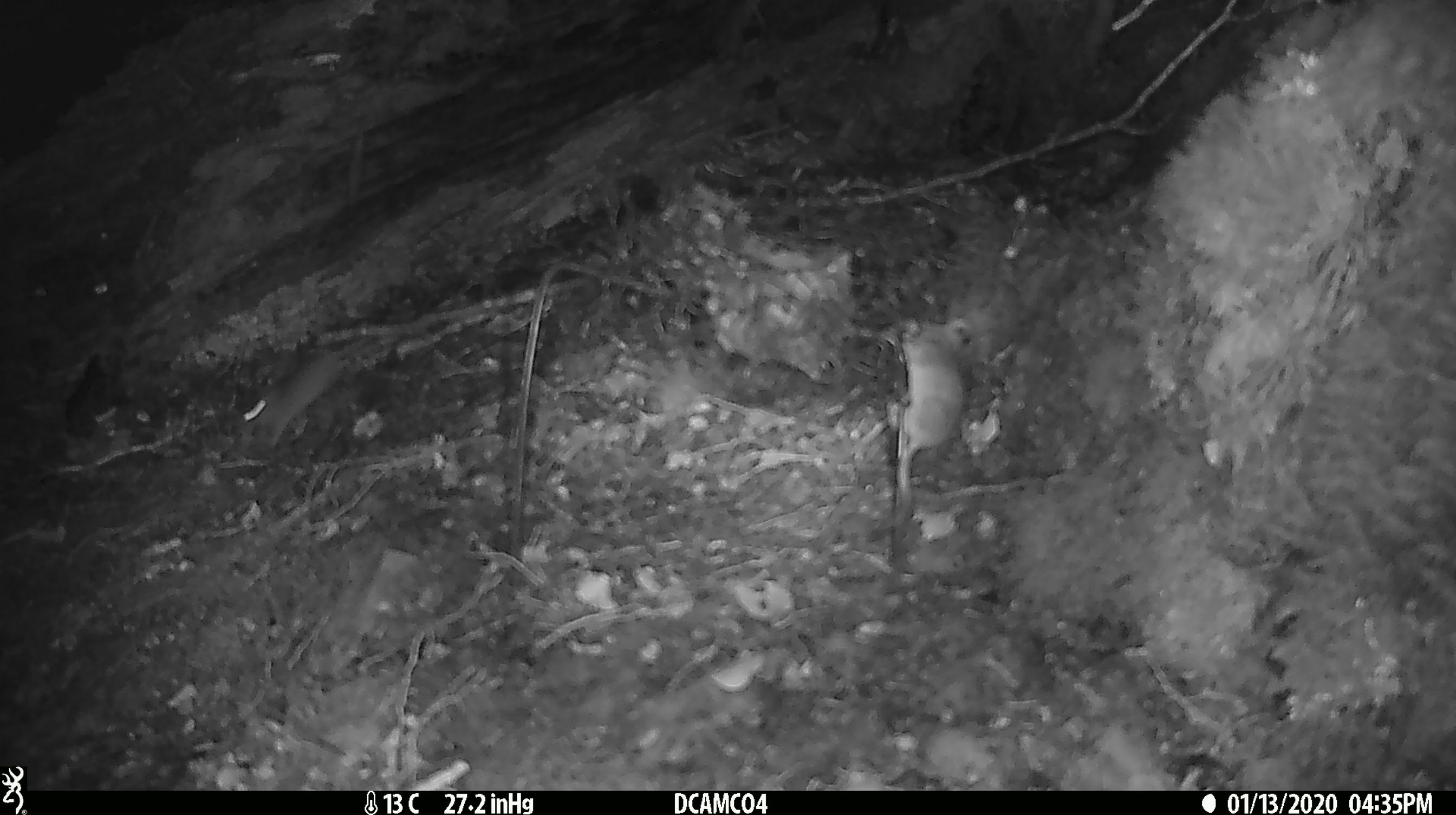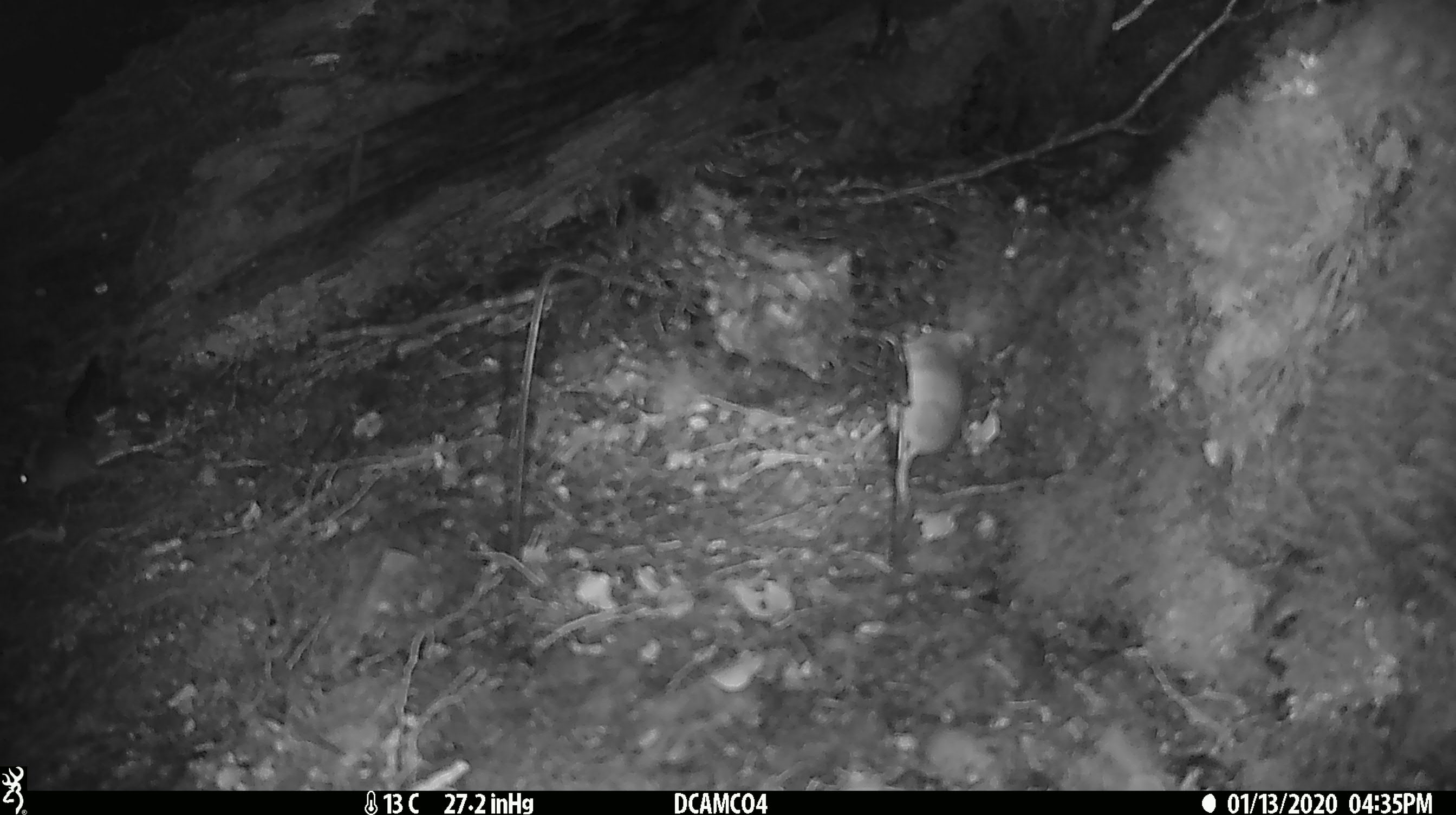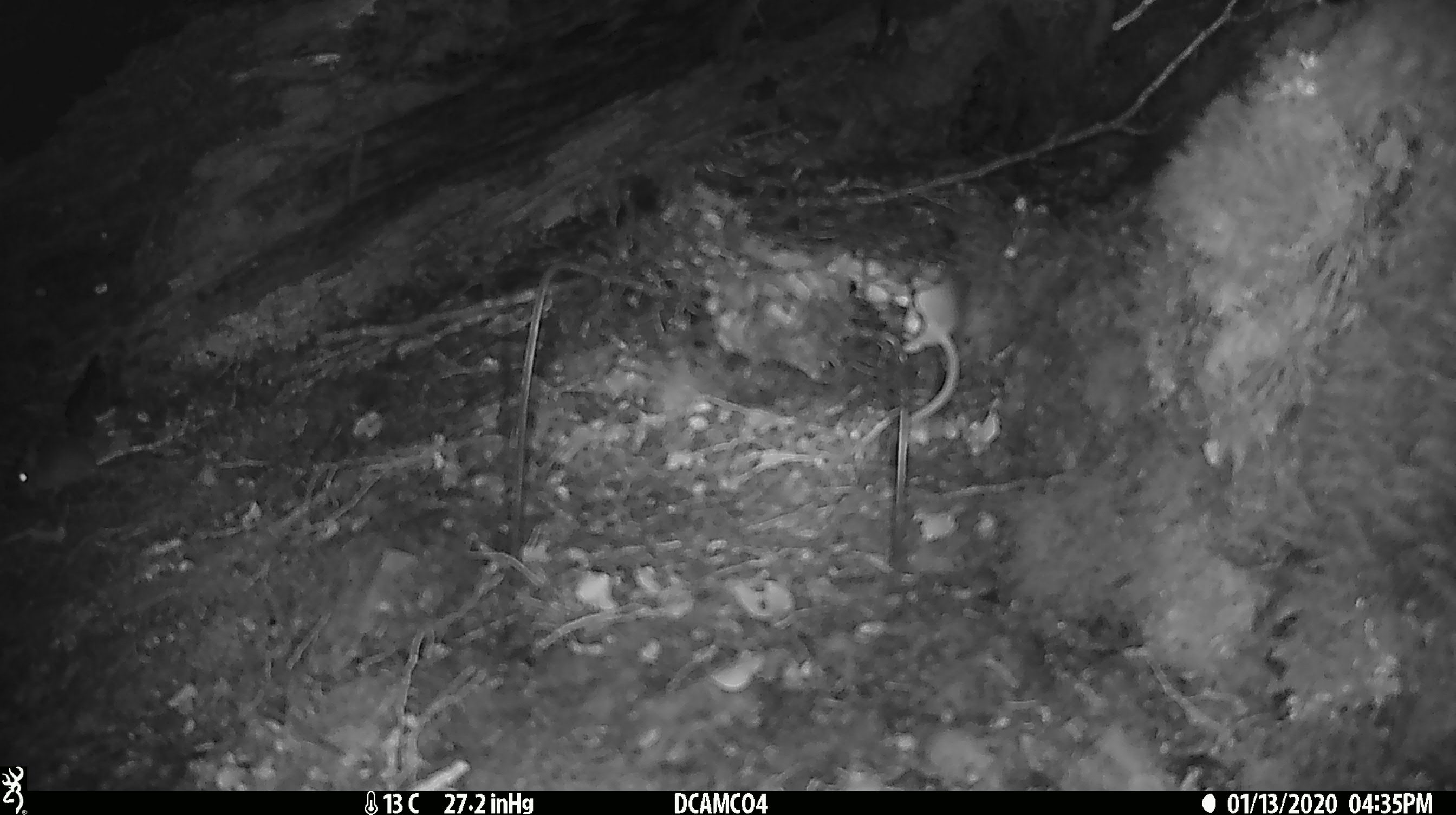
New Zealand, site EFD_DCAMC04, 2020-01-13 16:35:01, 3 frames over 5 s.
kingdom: Animalia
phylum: Chordata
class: Mammalia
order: Rodentia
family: Muridae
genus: Mus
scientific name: Mus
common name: mouse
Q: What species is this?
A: Mouse (Mus).